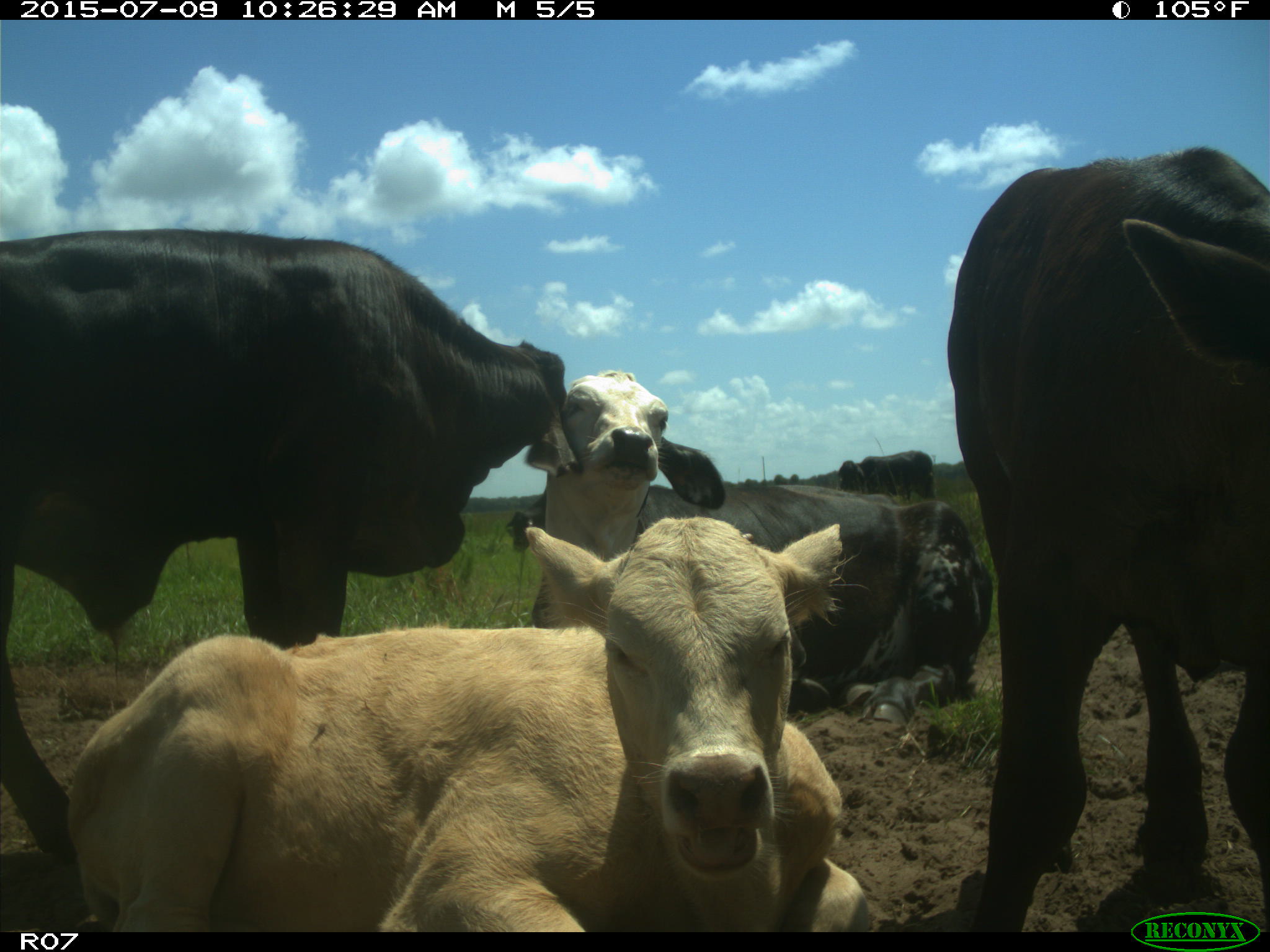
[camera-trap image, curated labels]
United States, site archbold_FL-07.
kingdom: Animalia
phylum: Chordata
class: Mammalia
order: Artiodactyla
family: Bovidae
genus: Bos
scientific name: Bos taurus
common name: domestic cow